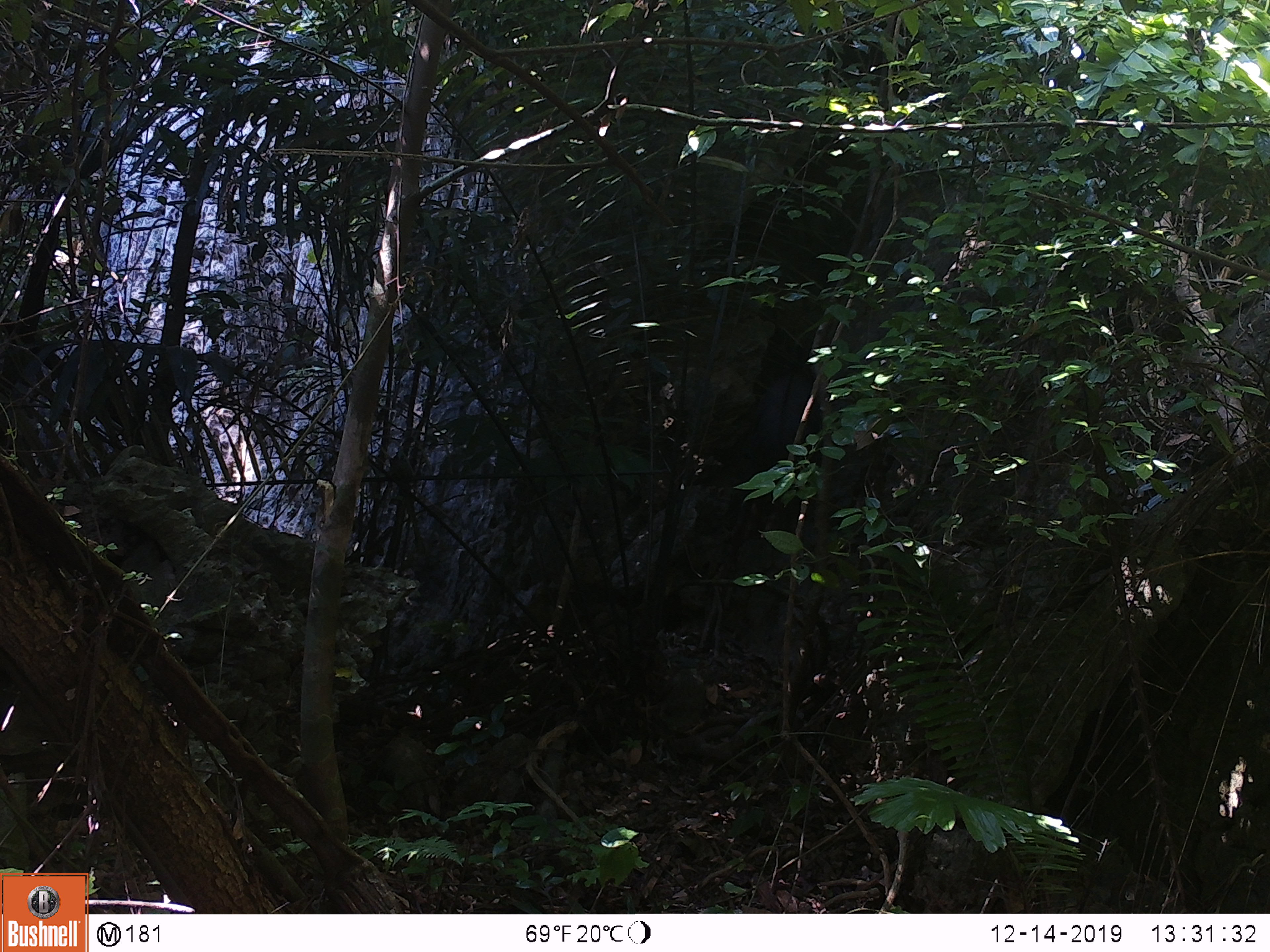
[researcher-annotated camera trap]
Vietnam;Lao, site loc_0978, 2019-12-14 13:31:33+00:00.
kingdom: Animalia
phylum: Chordata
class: Mammalia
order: Artiodactyla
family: Bovidae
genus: Capricornis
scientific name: Capricornis sumatraensis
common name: chinese serow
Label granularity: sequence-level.